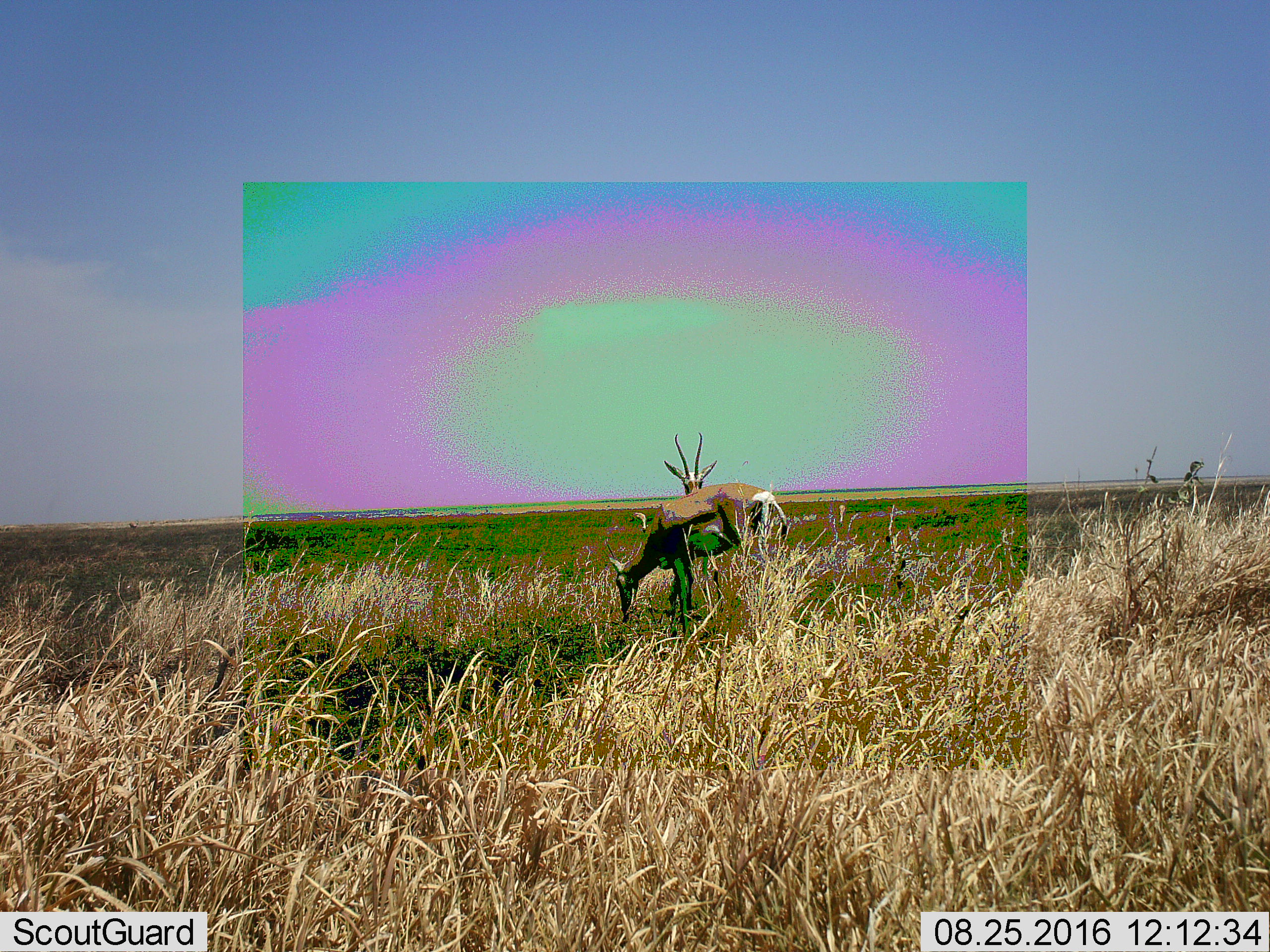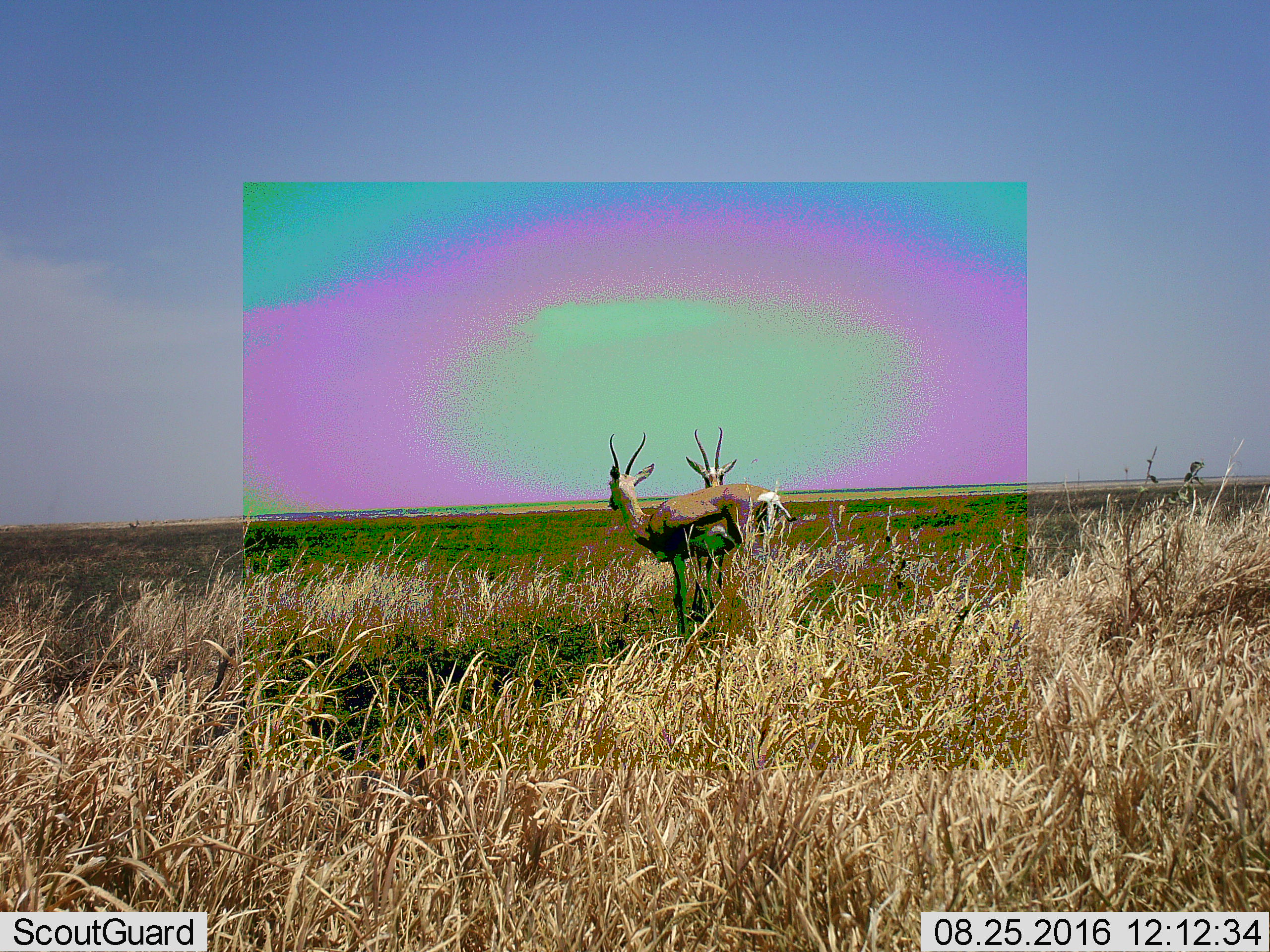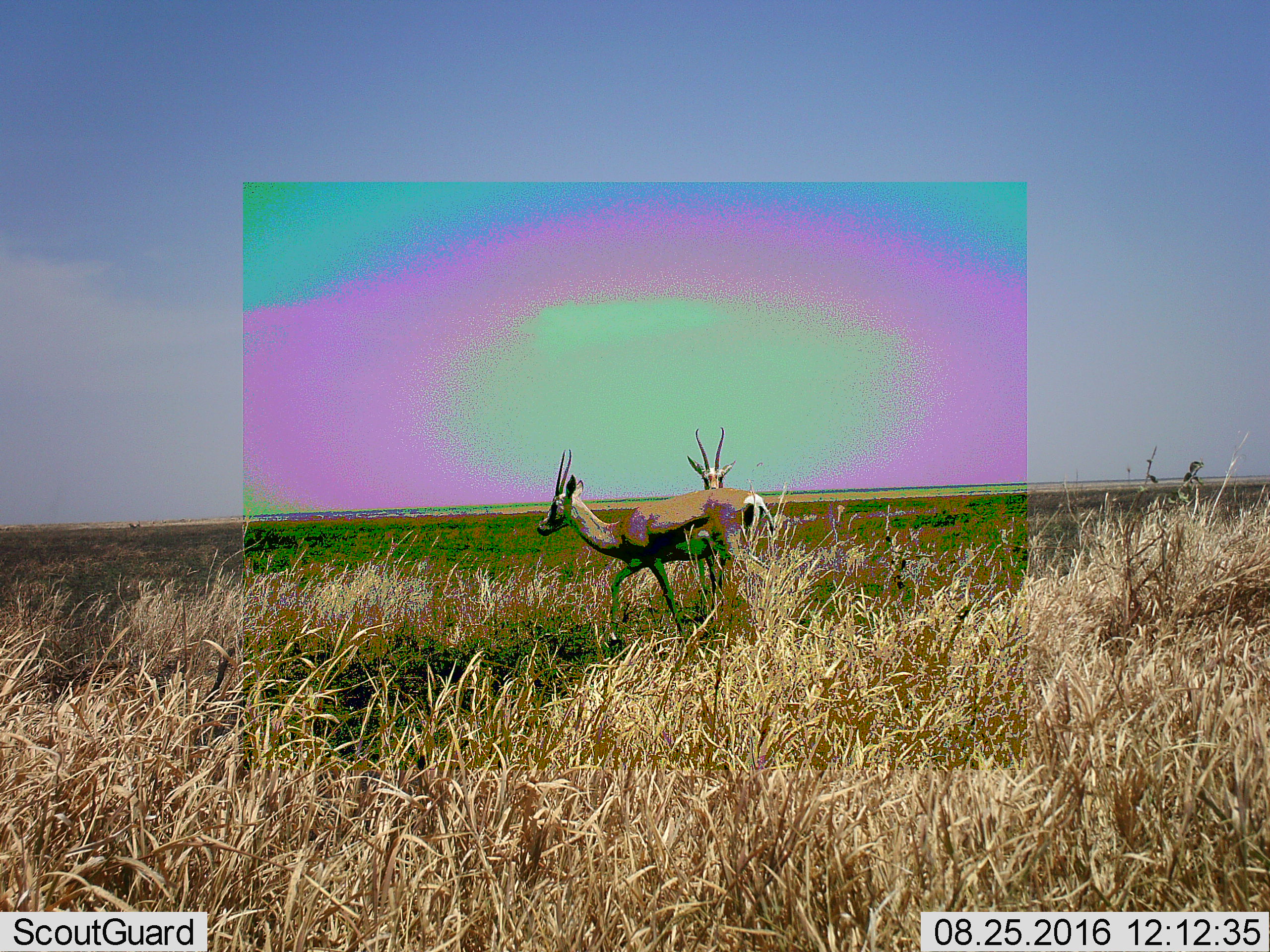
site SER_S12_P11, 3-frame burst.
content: unidentified animal